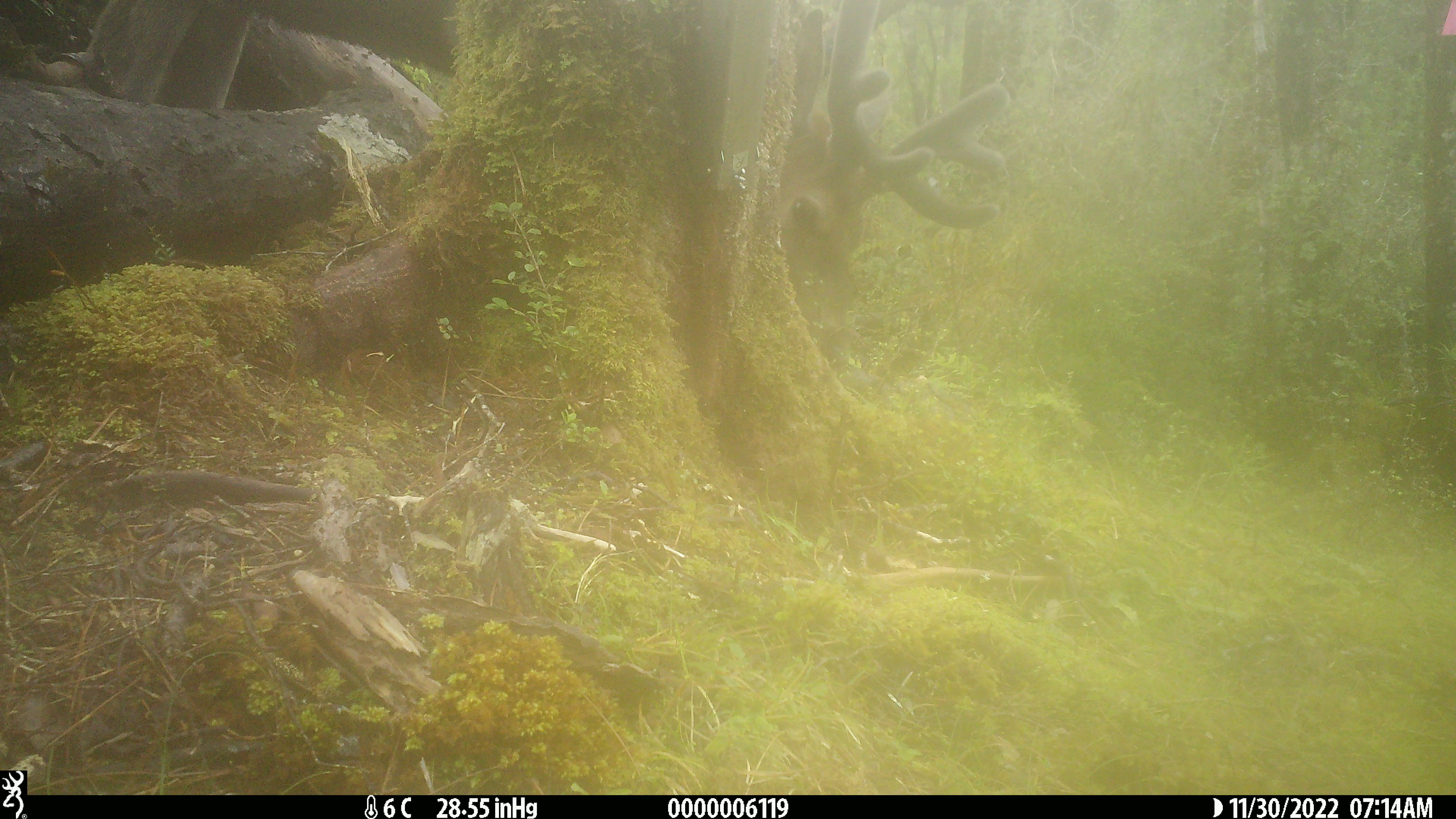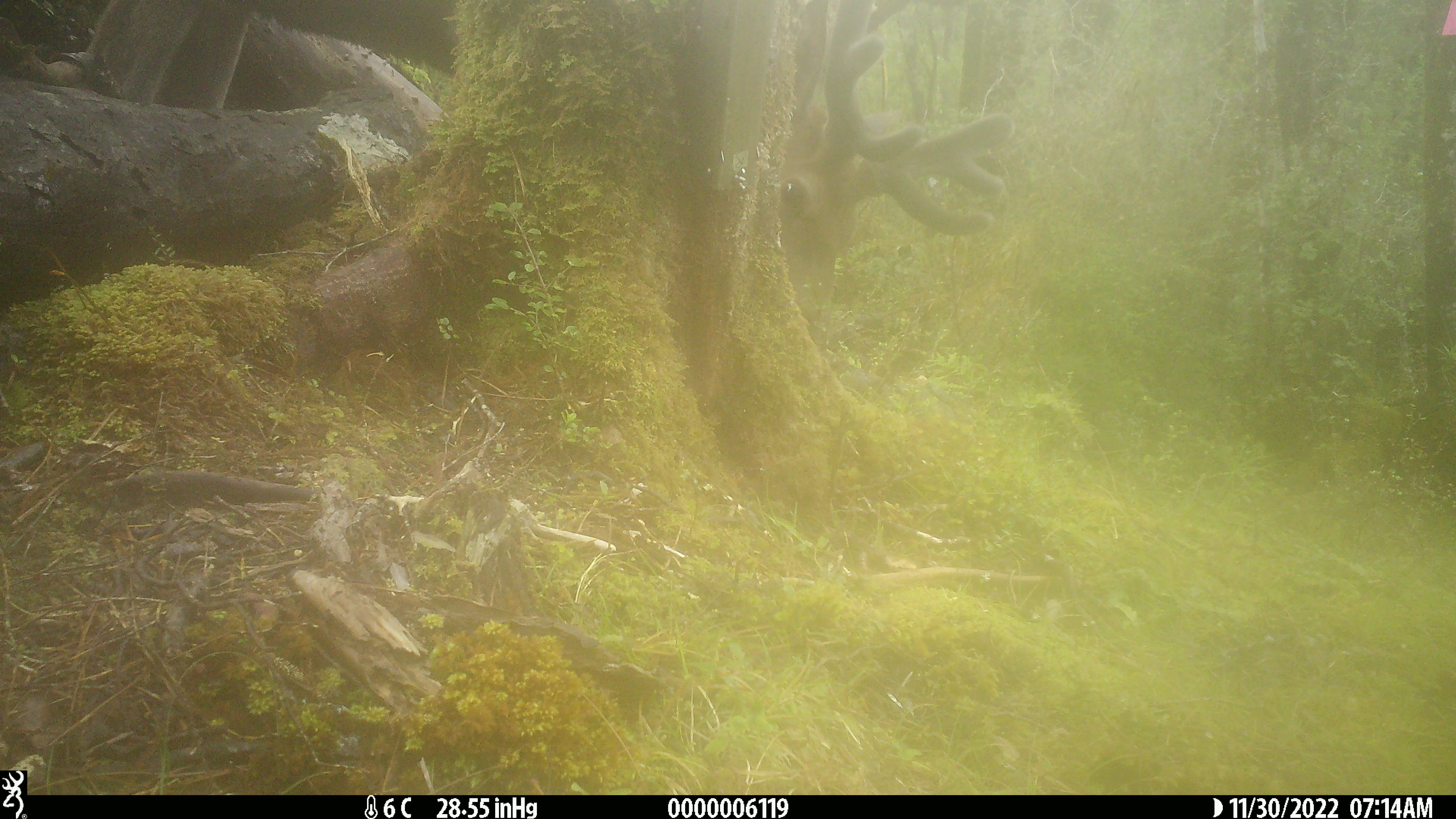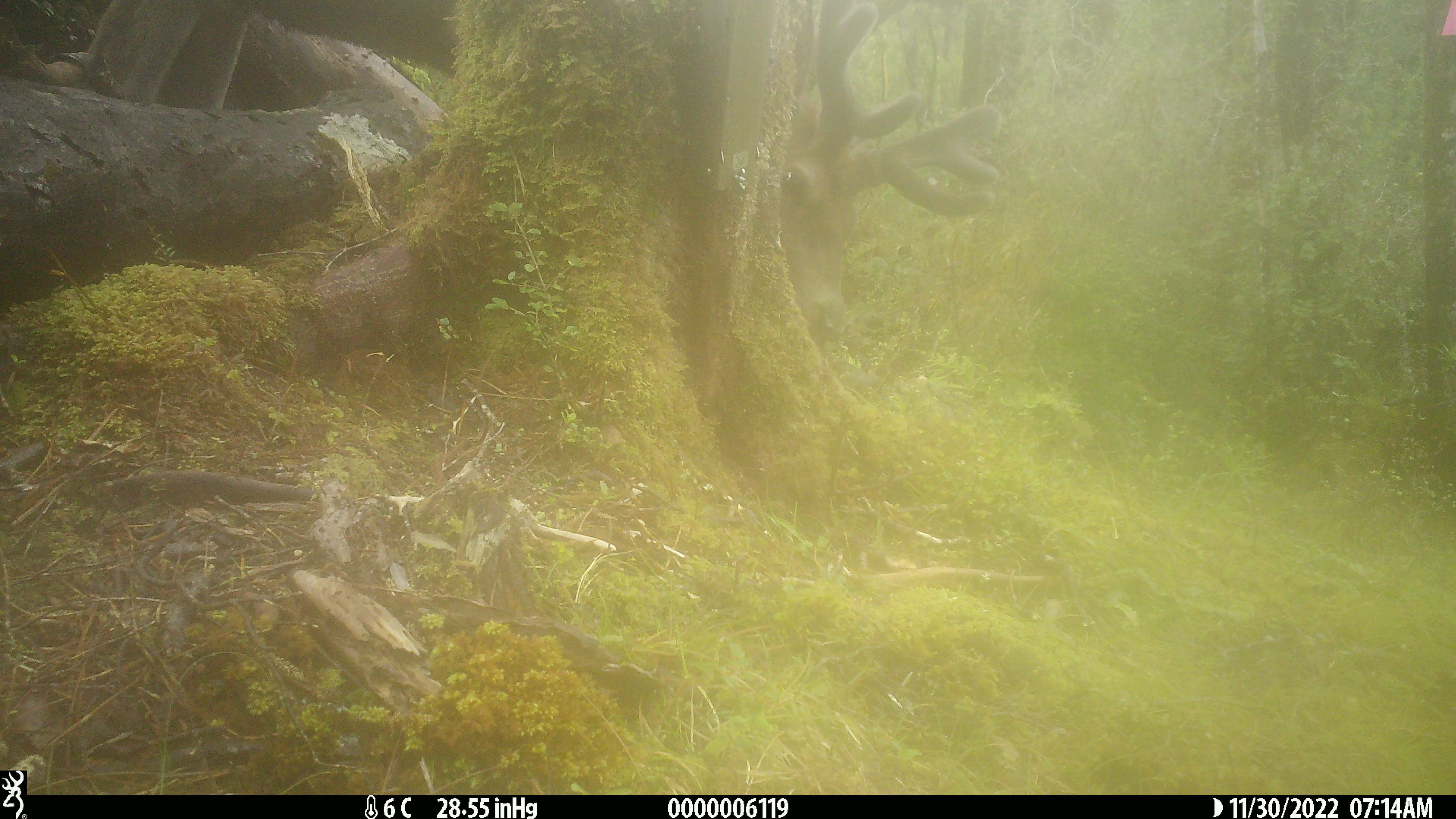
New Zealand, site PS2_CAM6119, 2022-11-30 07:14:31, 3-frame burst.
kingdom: Animalia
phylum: Chordata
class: Mammalia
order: Artiodactyla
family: Cervidae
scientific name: Cervidae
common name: deer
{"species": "deer (Cervidae)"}